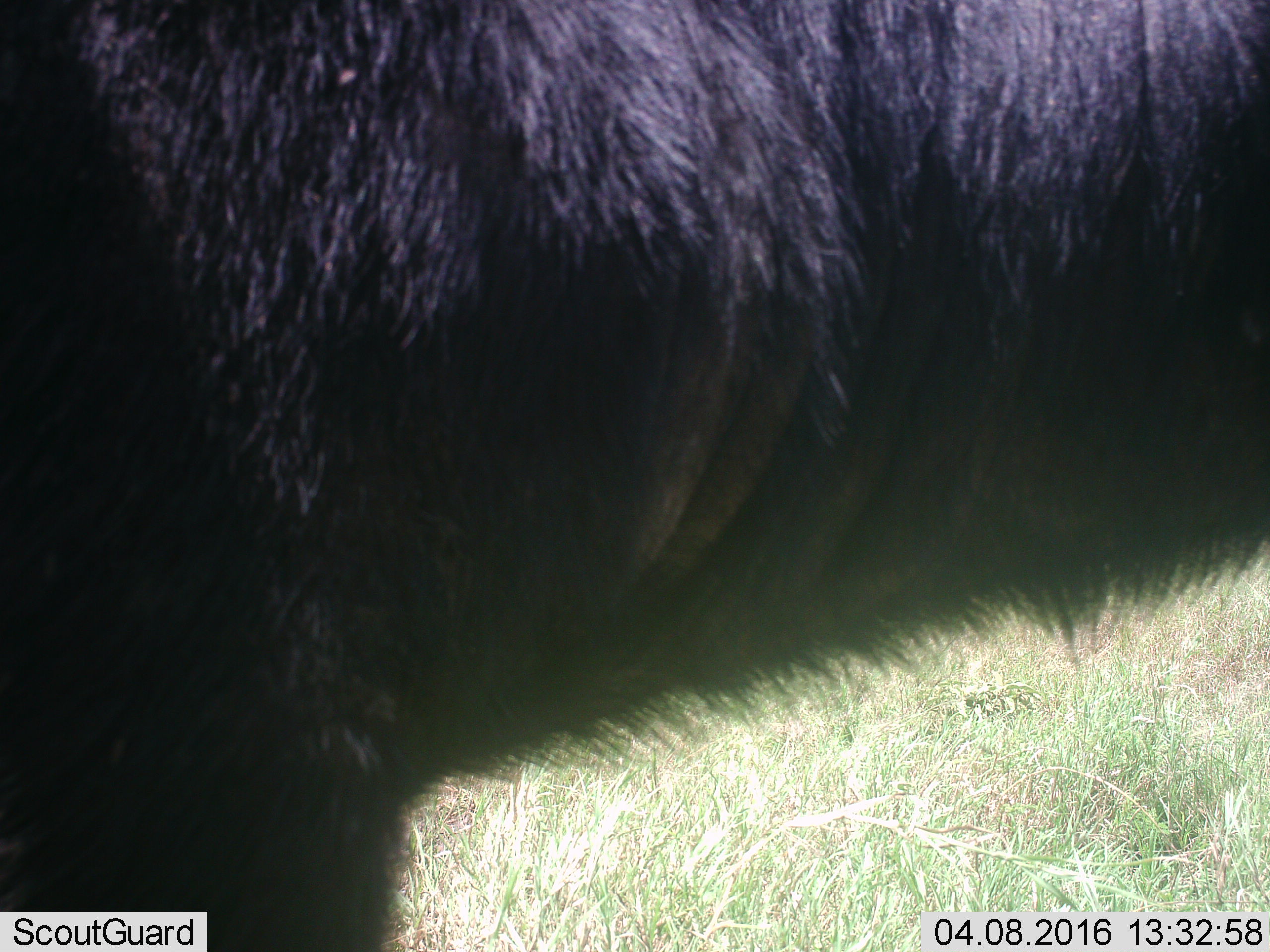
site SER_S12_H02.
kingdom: Animalia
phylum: Chordata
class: Mammalia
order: Artiodactyla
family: Bovidae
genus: Syncerus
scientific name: Syncerus caffer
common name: african buffalo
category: buffalo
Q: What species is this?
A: Buffalo (african buffalo) (Syncerus caffer).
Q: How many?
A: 1.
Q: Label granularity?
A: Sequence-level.